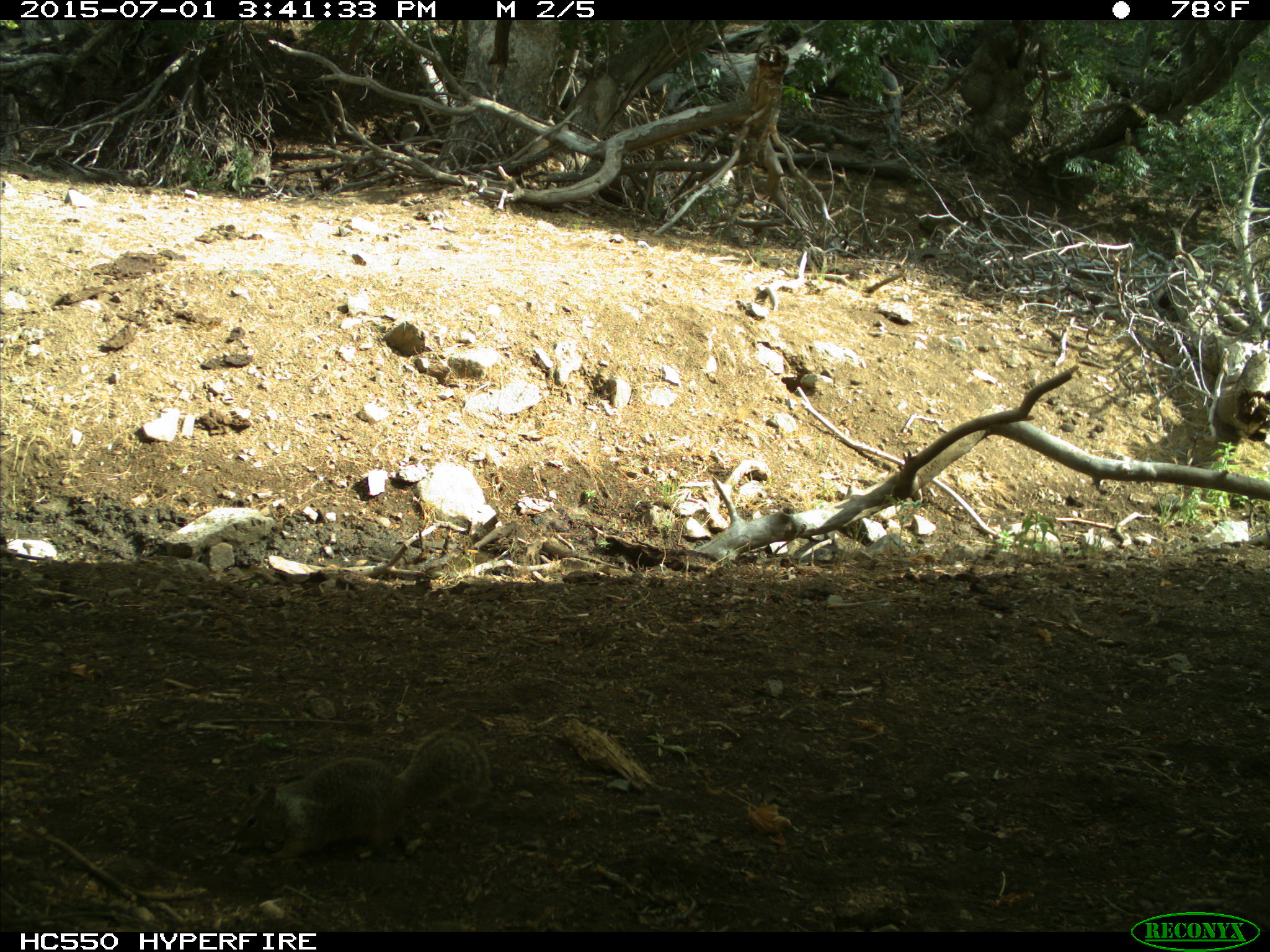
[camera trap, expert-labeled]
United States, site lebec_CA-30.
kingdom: Animalia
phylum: Chordata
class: Mammalia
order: Rodentia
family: Sciuridae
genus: Otospermophilus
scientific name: Otospermophilus beecheyi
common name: california ground squirrel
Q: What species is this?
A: Otospermophilus beecheyi (california ground squirrel).